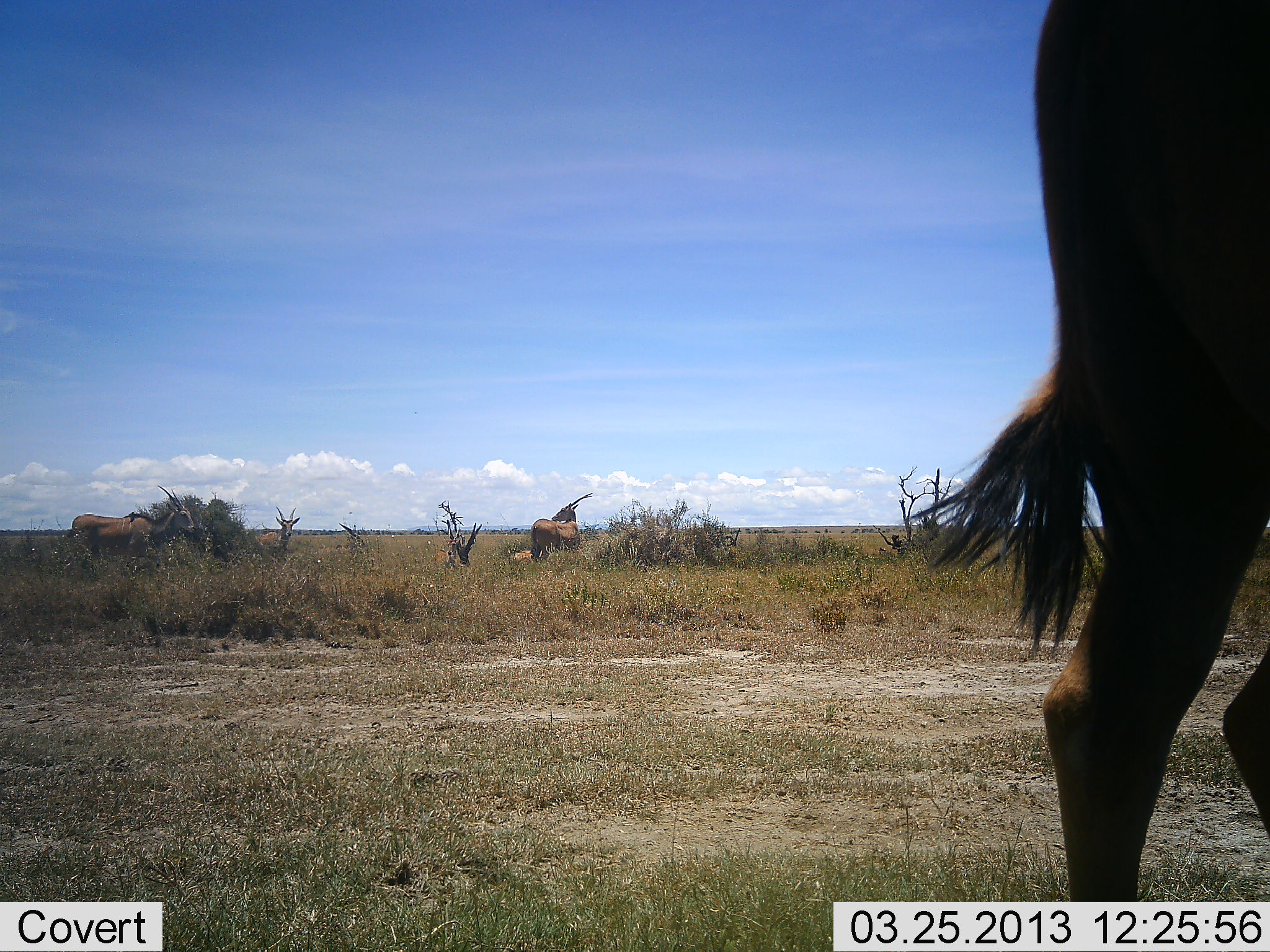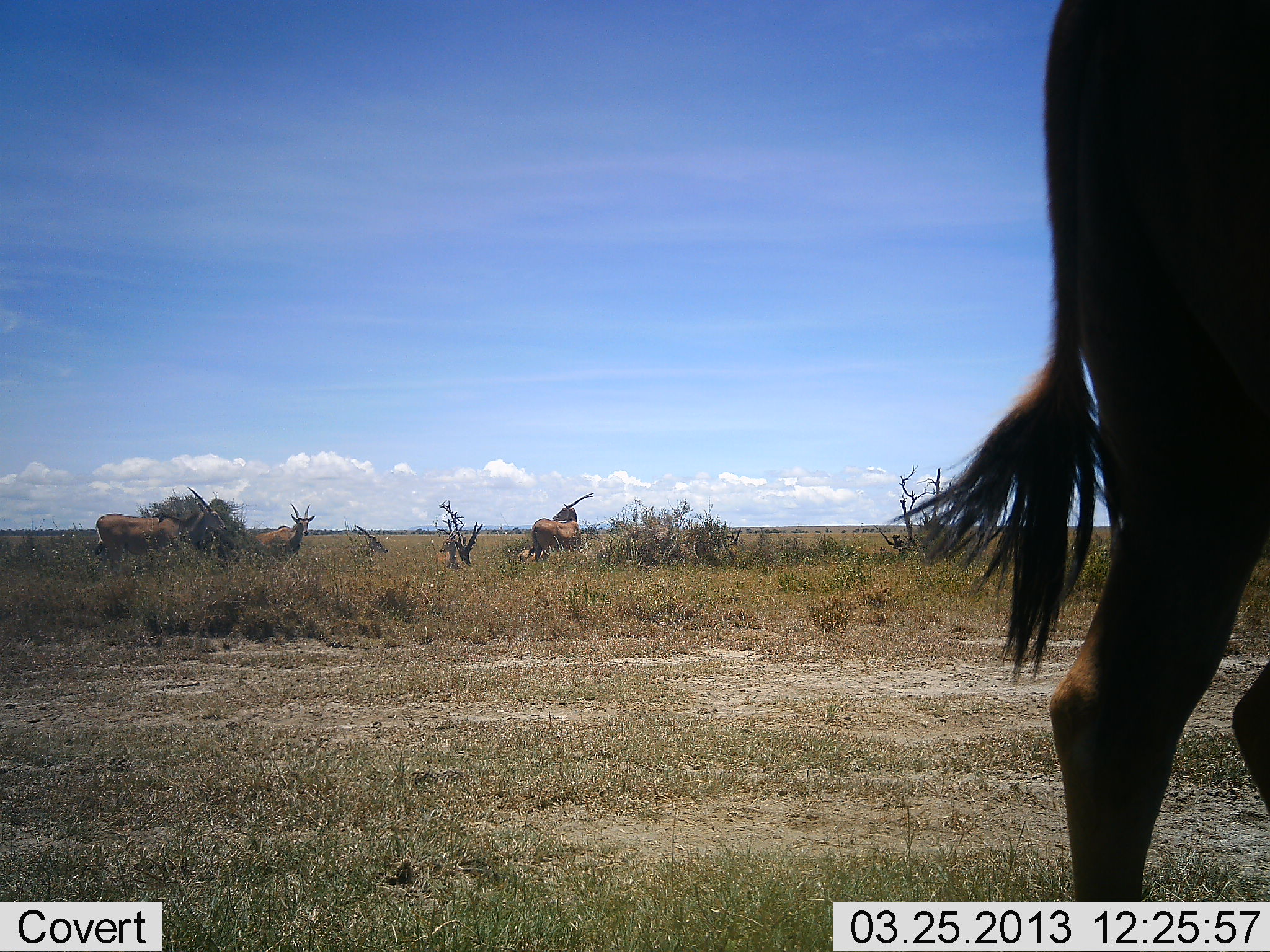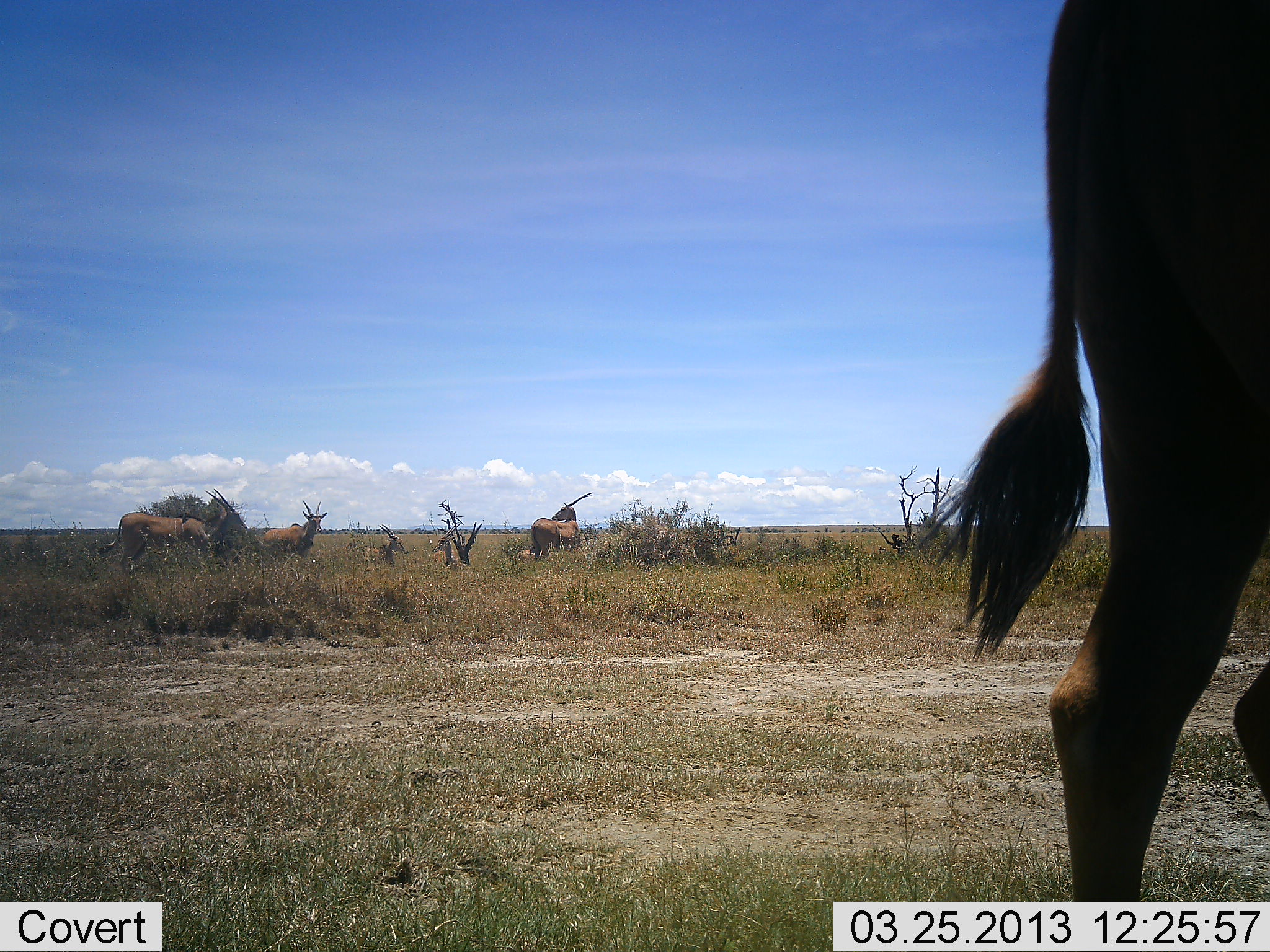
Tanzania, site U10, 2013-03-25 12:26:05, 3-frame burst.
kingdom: Animalia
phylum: Chordata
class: Mammalia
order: Artiodactyla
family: Bovidae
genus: Tragelaphus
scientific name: Tragelaphus oryx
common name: eland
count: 6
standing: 95%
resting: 33%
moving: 67%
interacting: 0%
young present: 10%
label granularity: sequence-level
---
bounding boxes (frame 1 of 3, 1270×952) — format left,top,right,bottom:
animal: 909,0,1270,899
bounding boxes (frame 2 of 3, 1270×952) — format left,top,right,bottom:
animal: 893,0,1270,899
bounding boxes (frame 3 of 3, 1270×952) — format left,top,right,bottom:
animal: 910,0,1270,902